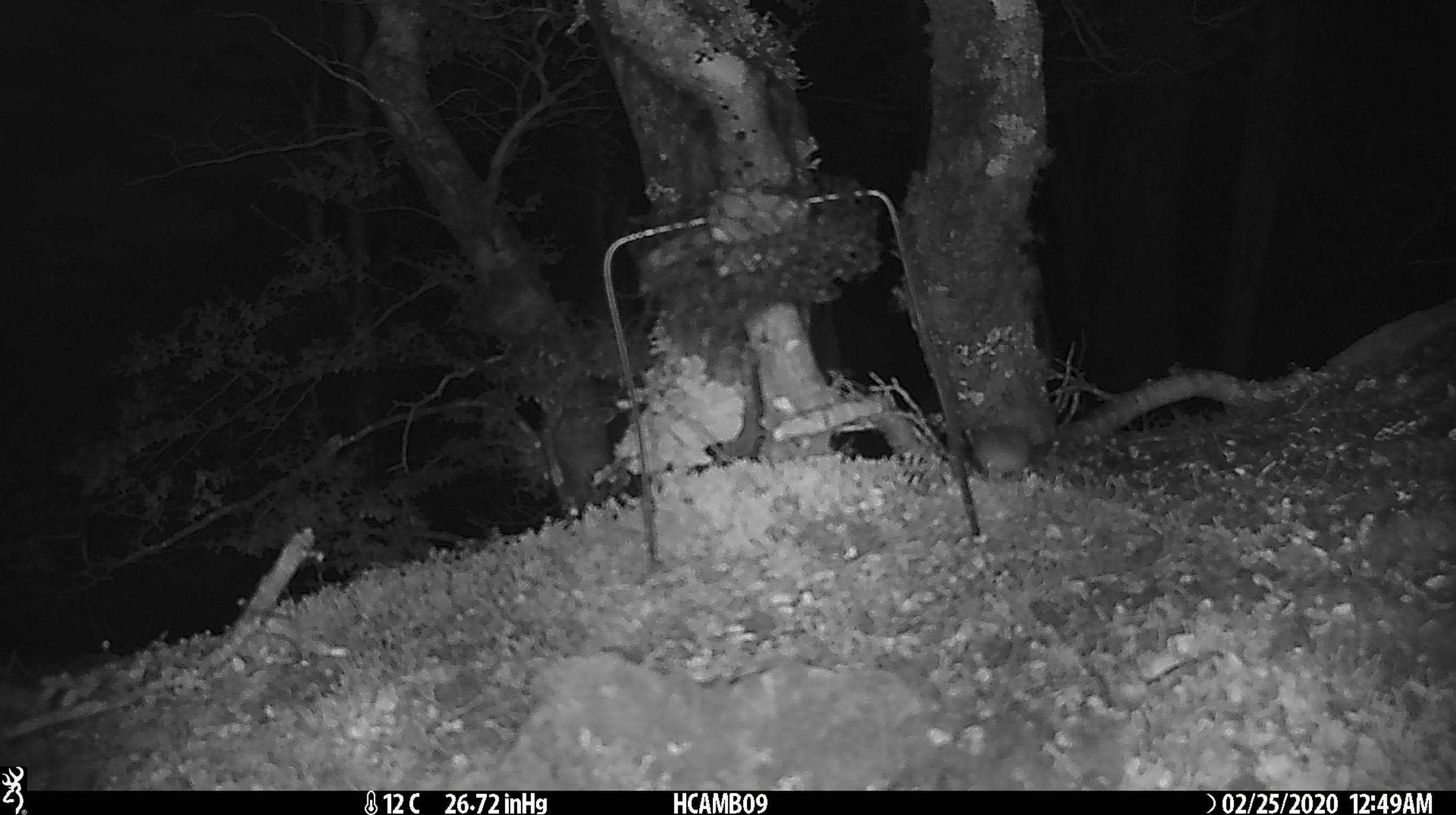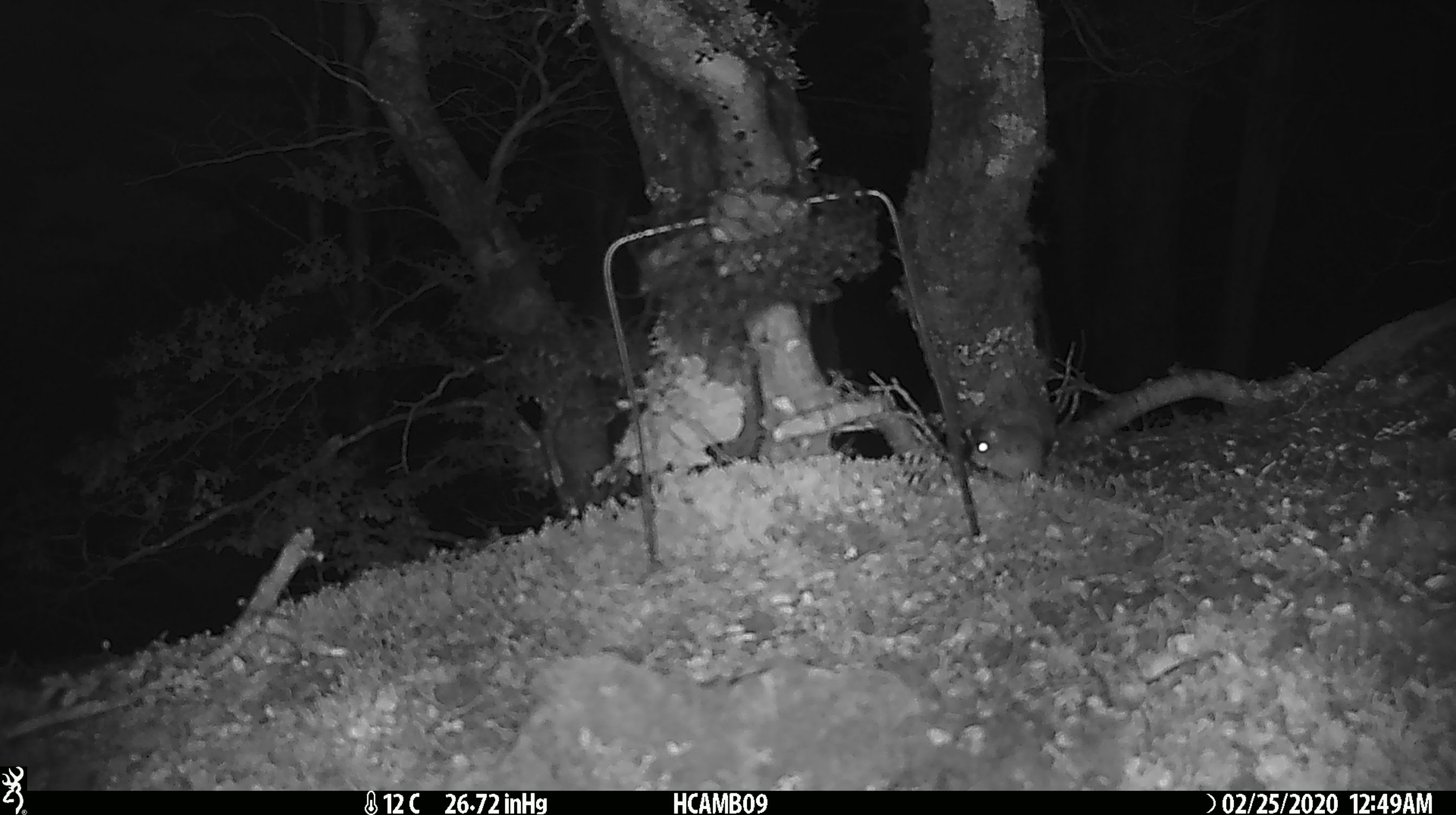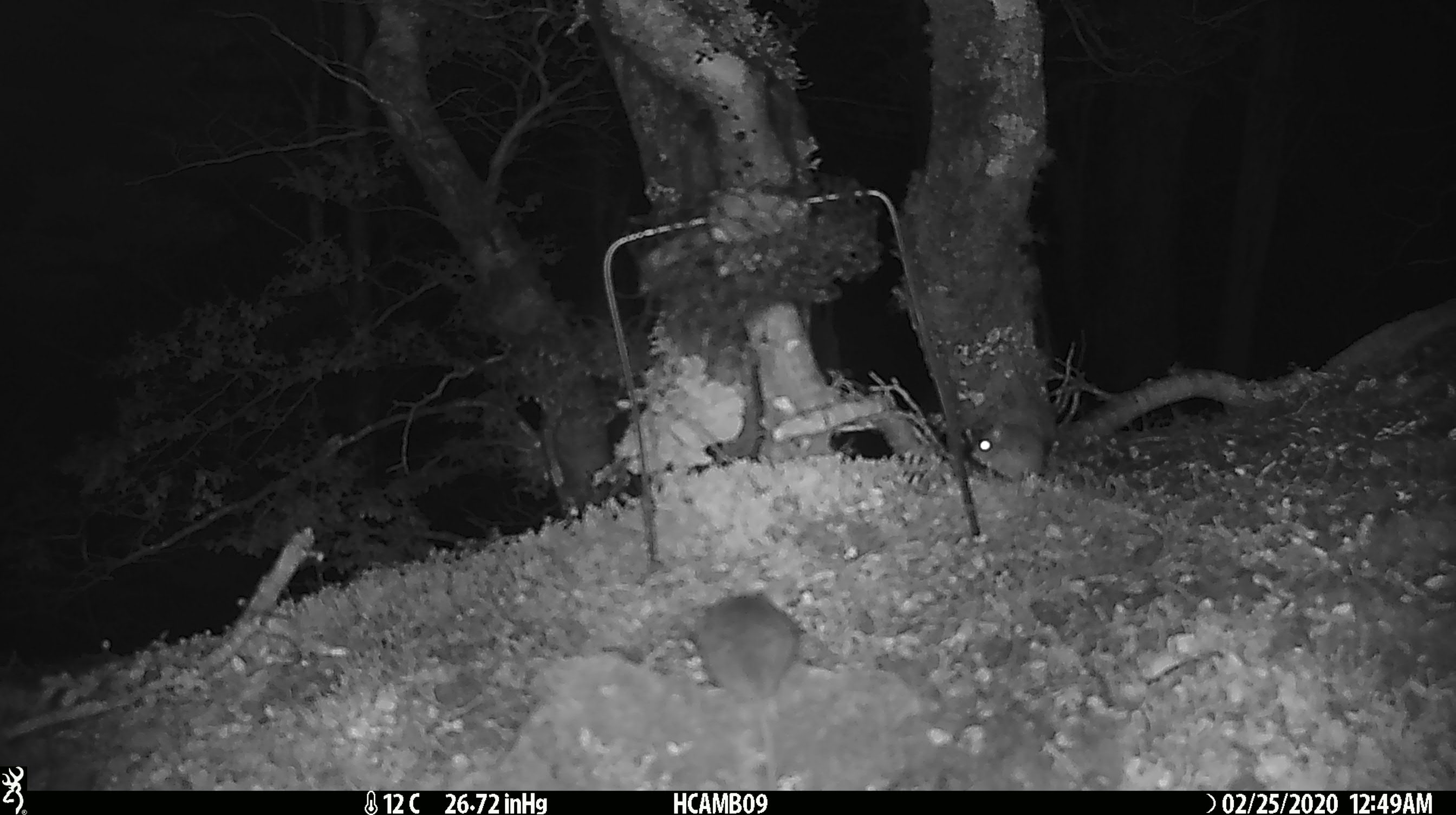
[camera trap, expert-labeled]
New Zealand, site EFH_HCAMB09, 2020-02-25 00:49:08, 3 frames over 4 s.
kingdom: Animalia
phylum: Chordata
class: Mammalia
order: Rodentia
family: Muridae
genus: Mus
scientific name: Mus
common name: mouse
Mouse (Mus).